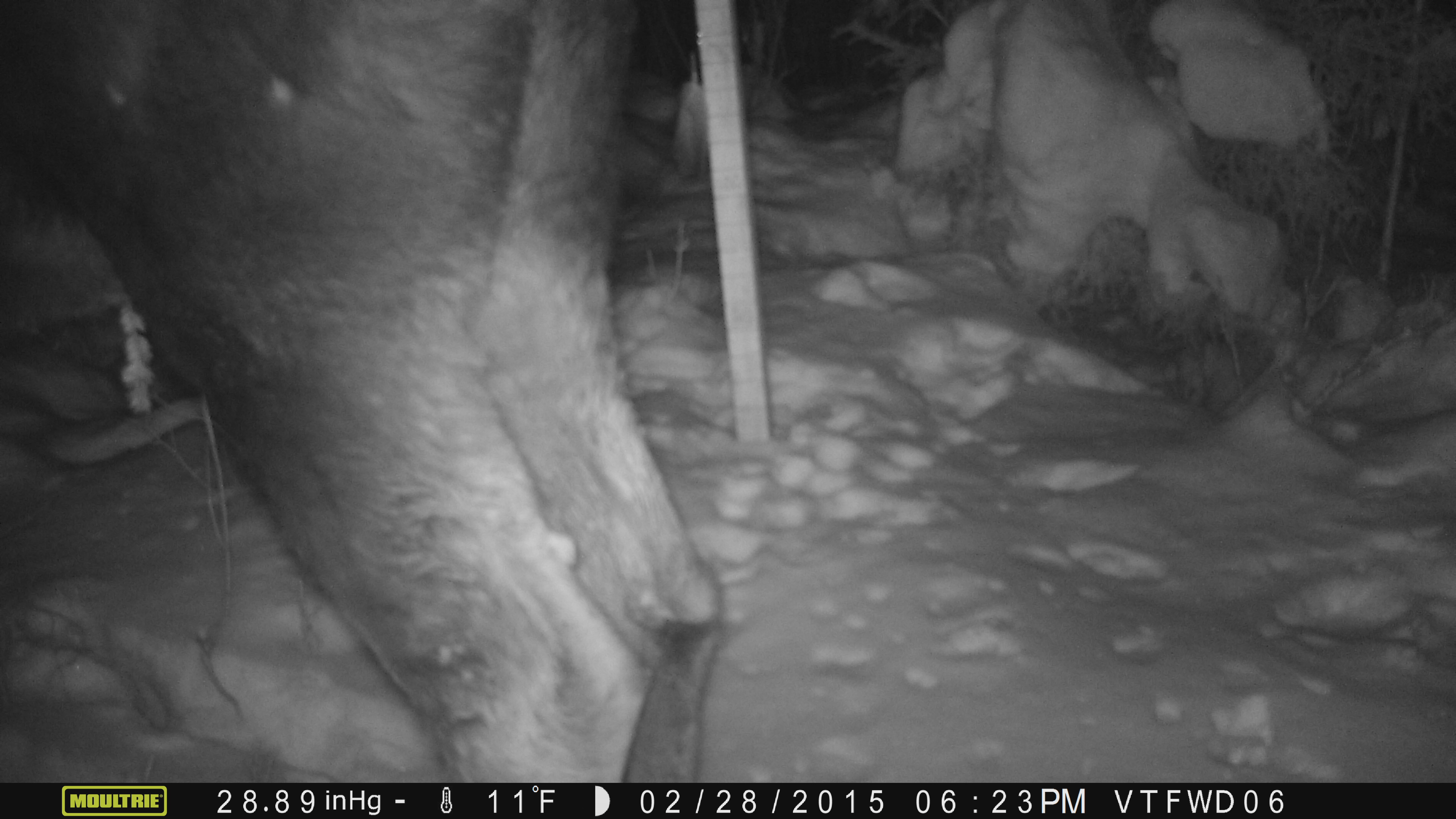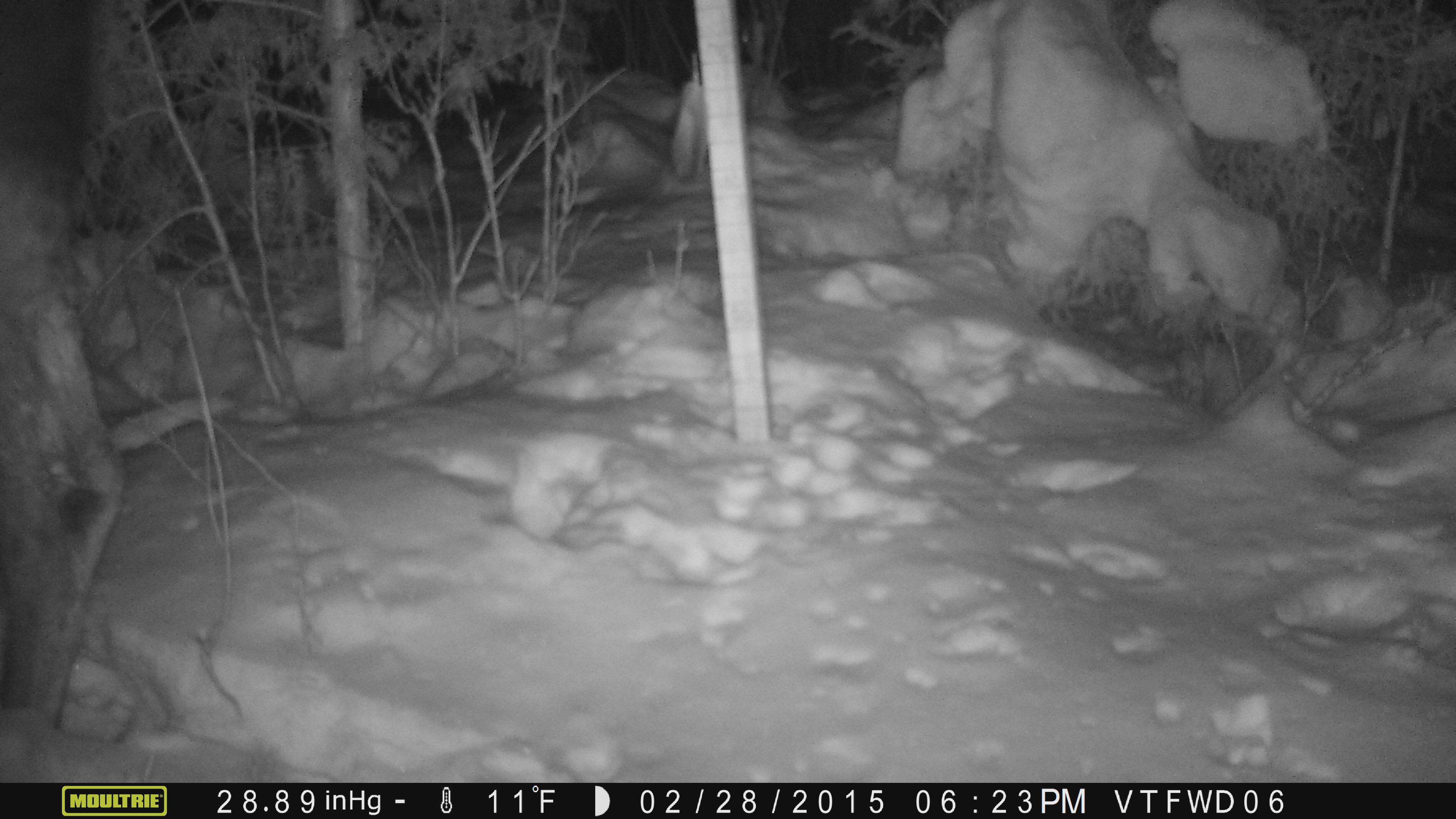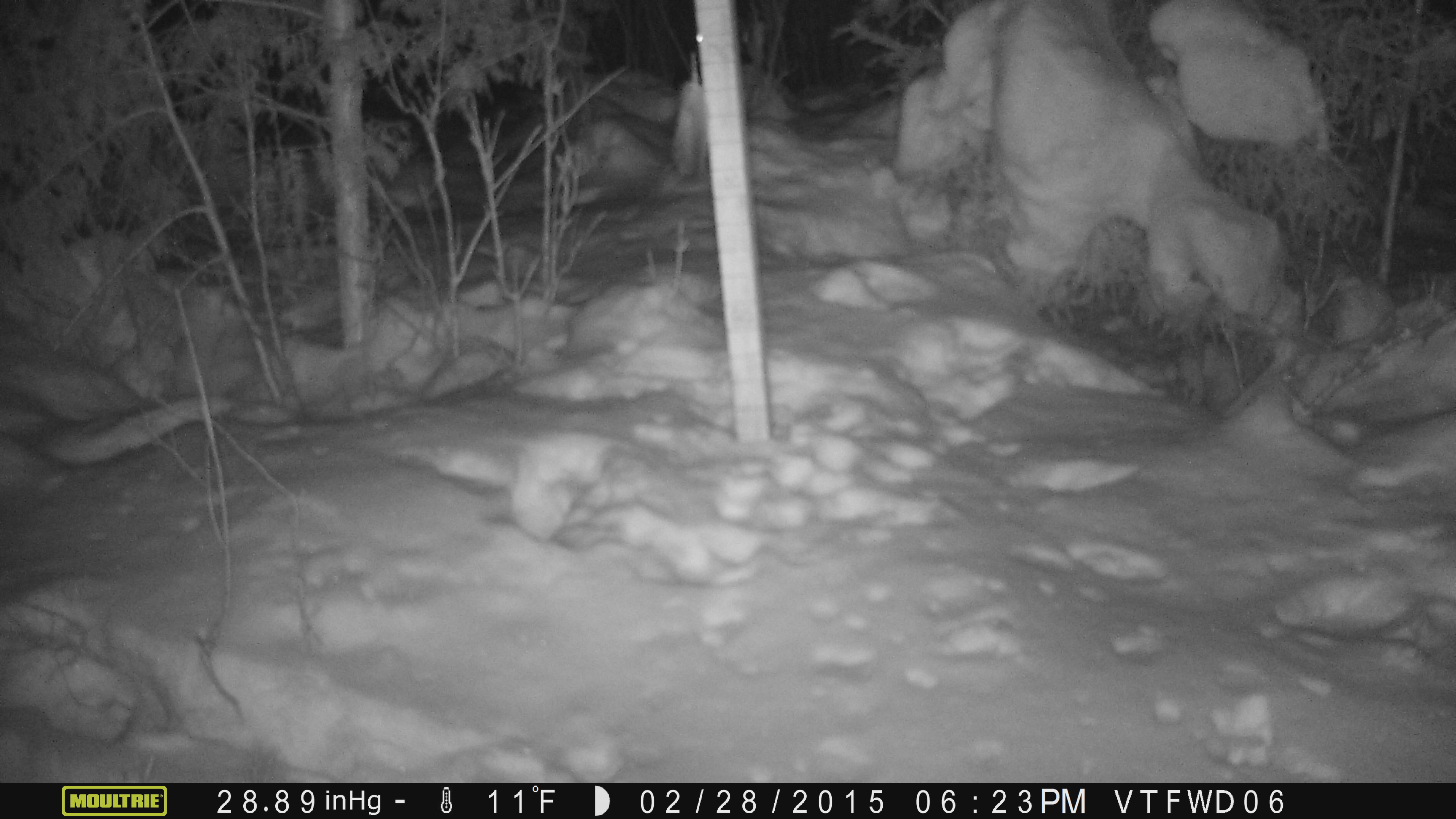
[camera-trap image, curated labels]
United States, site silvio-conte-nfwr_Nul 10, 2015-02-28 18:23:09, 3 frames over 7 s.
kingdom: Animalia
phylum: Chordata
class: Mammalia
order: Artiodactyla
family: Cervidae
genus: Alces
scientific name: Alces alces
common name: moose